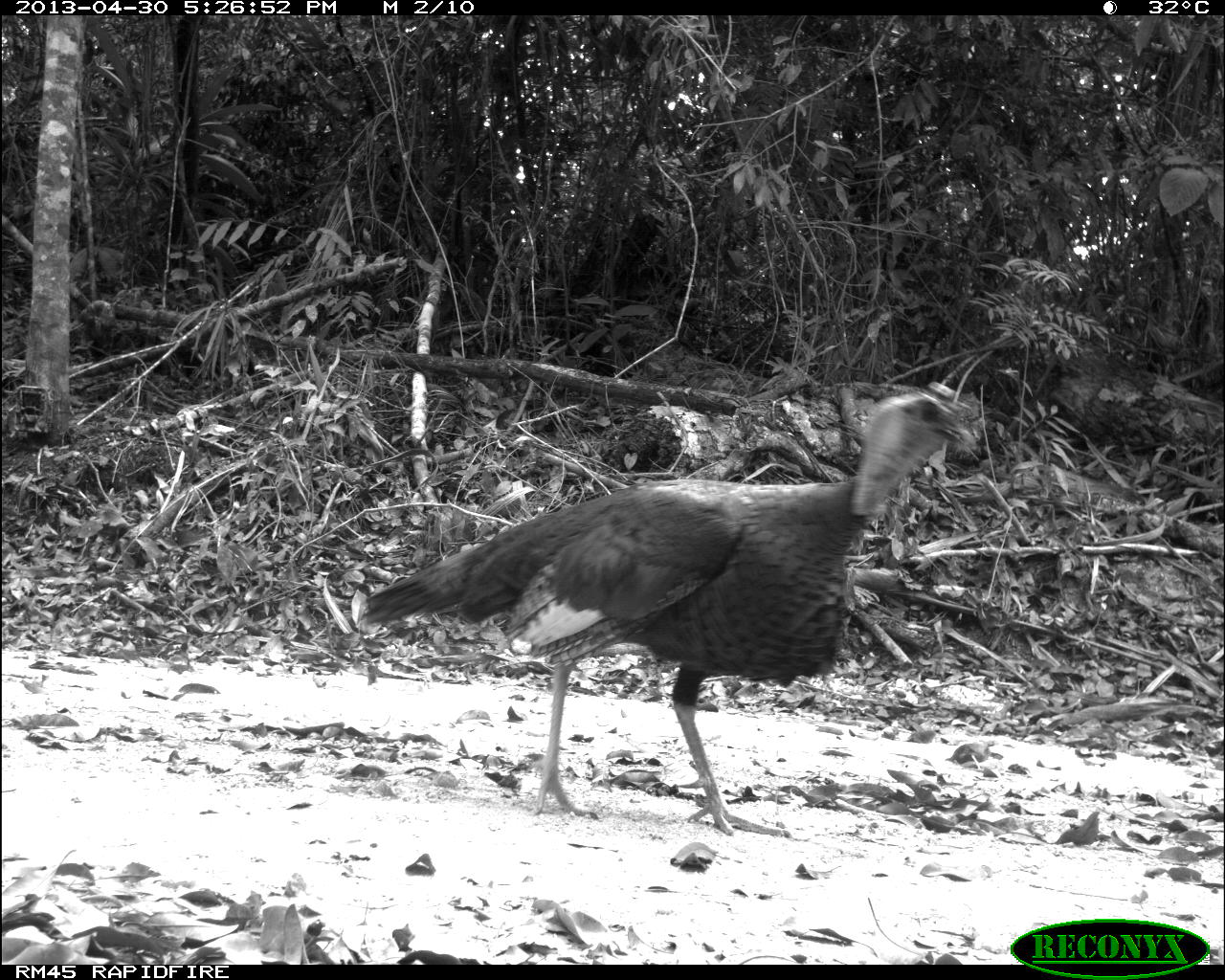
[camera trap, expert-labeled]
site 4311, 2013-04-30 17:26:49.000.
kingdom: Animalia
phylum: Chordata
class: Aves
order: Galliformes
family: Phasianidae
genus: Meleagris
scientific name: Meleagris ocellata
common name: ocellated turkey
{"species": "Meleagris ocellata (ocellated turkey)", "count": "1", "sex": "male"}